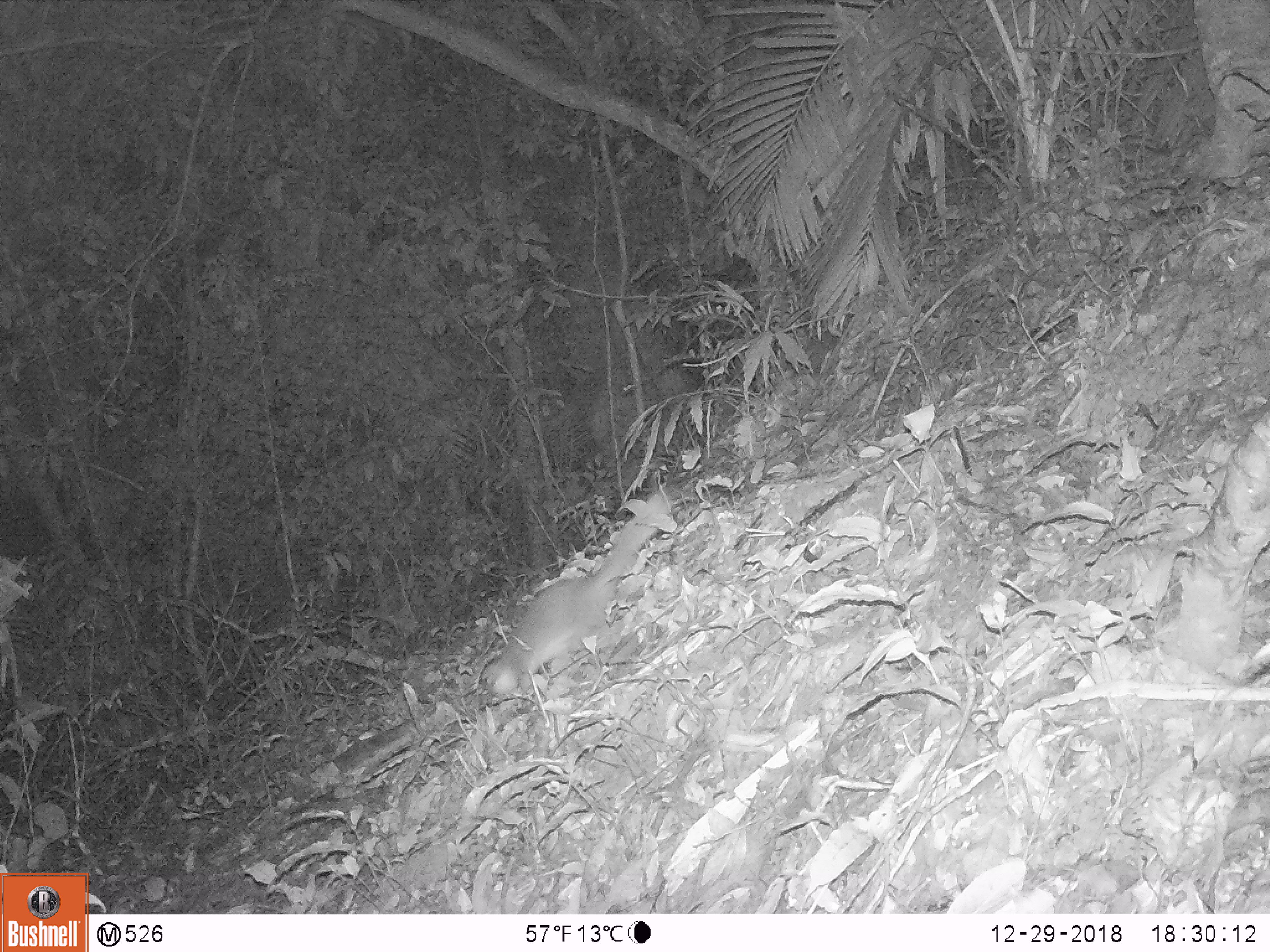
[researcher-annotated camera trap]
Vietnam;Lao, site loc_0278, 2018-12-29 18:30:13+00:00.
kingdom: Animalia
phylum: Chordata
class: Mammalia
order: Carnivora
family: Mustelidae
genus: Melogale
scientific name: Melogale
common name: ferret badger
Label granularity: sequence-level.